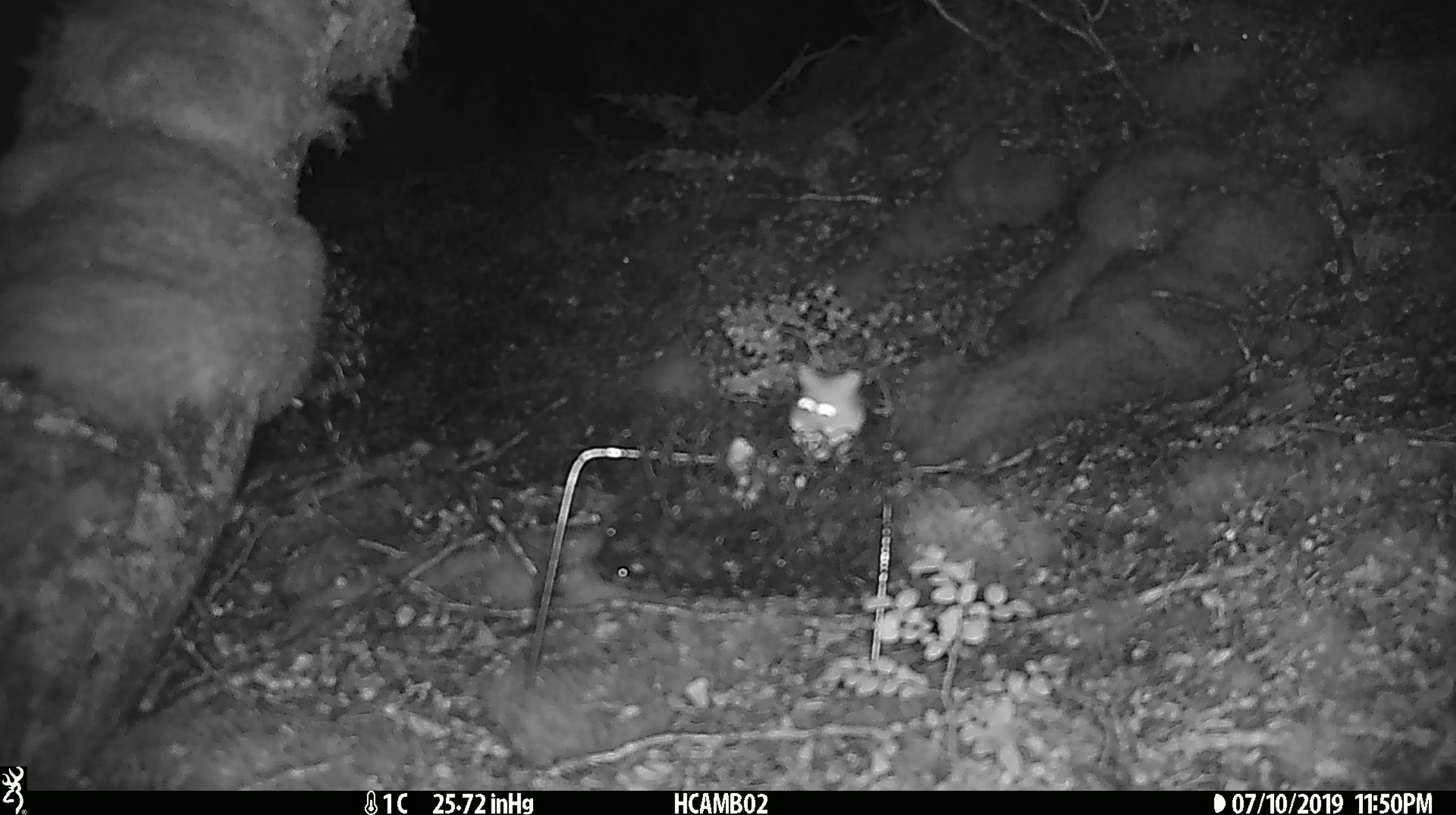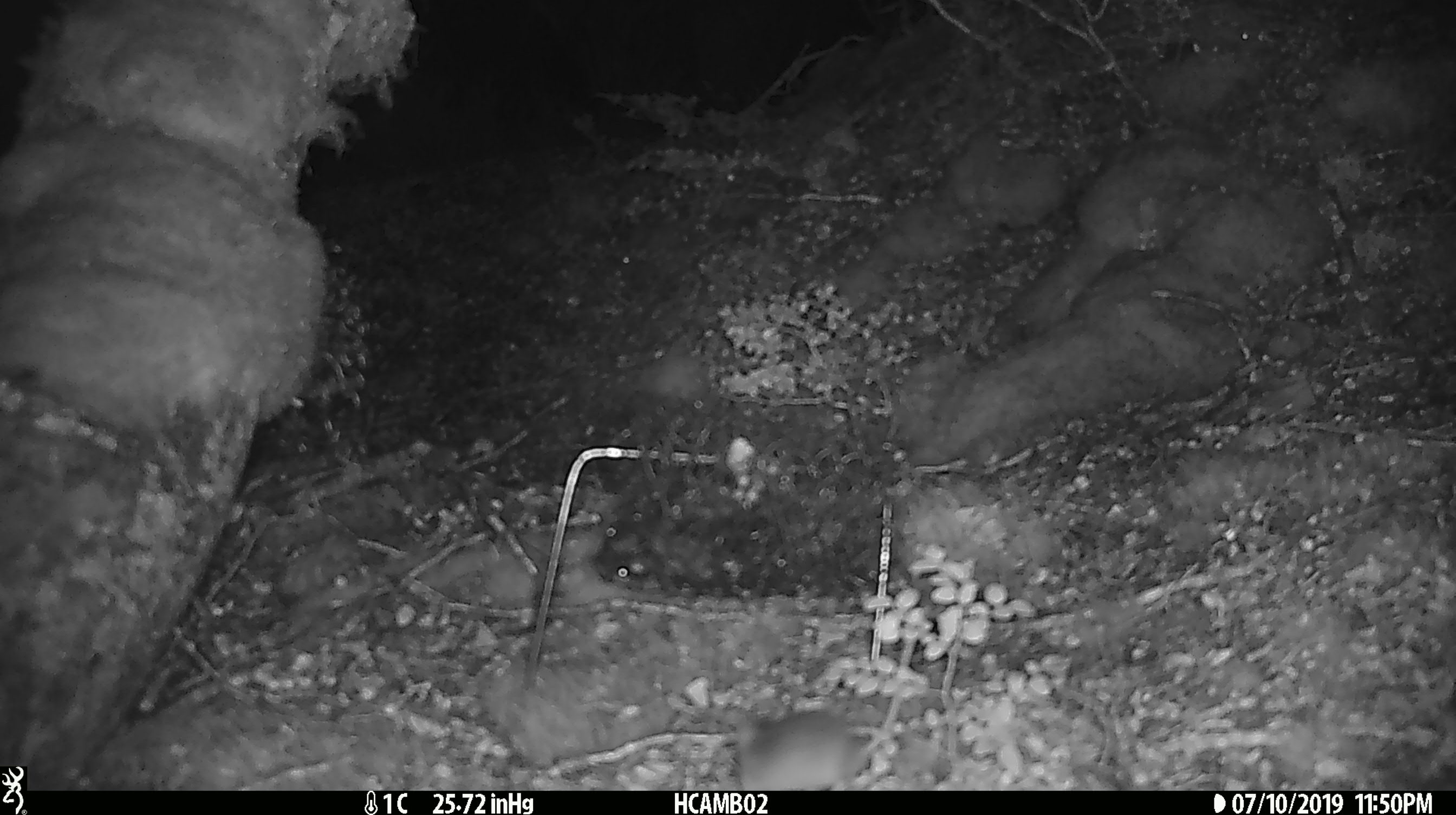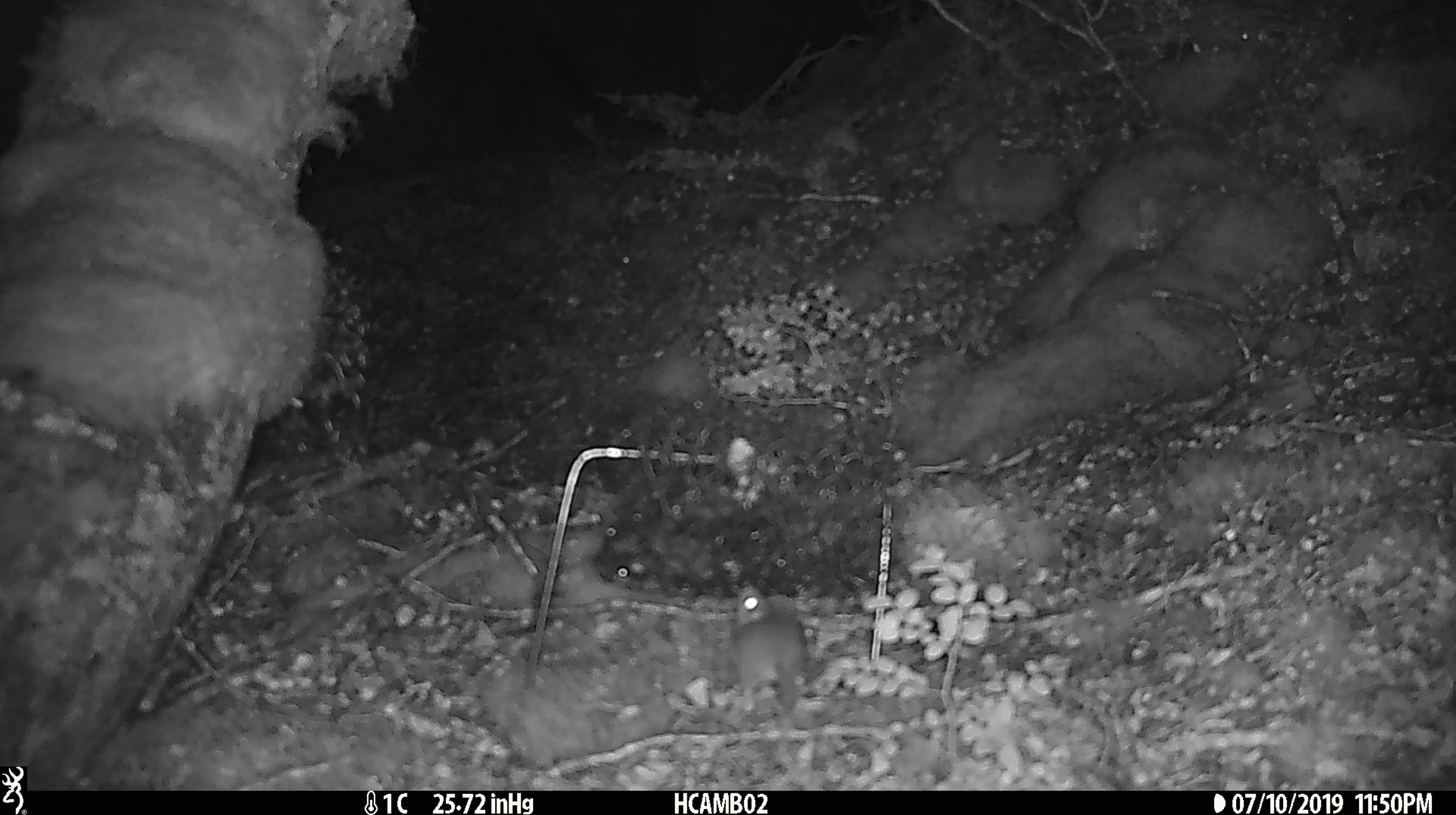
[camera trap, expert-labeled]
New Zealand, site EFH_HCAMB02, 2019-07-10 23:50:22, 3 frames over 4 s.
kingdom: Animalia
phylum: Chordata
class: Mammalia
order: Rodentia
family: Muridae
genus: Mus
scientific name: Mus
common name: mouse